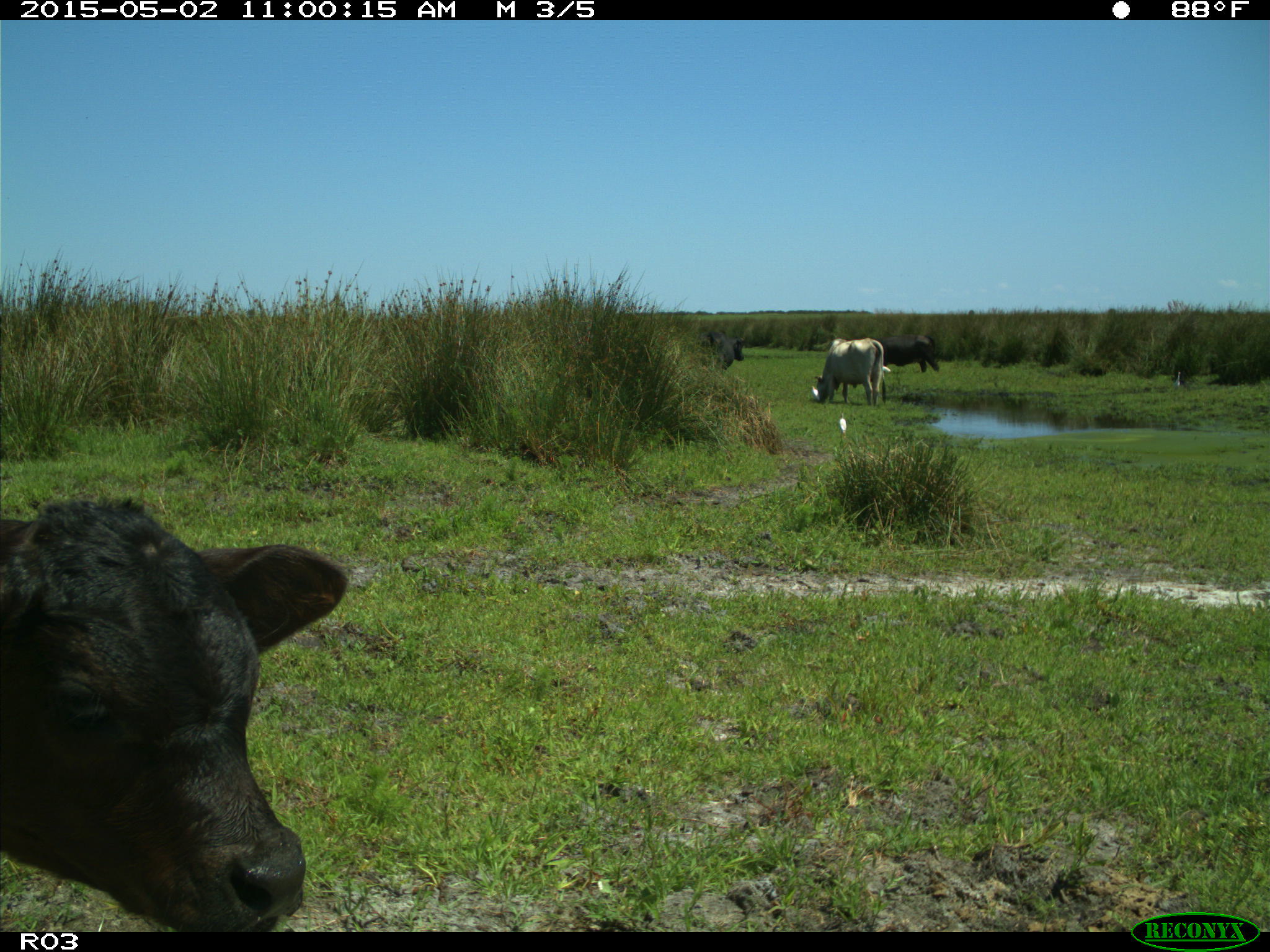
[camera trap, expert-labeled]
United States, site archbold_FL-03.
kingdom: Animalia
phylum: Chordata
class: Mammalia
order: Artiodactyla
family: Bovidae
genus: Bos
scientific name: Bos taurus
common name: domestic cow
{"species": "Bos taurus (domestic cow)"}